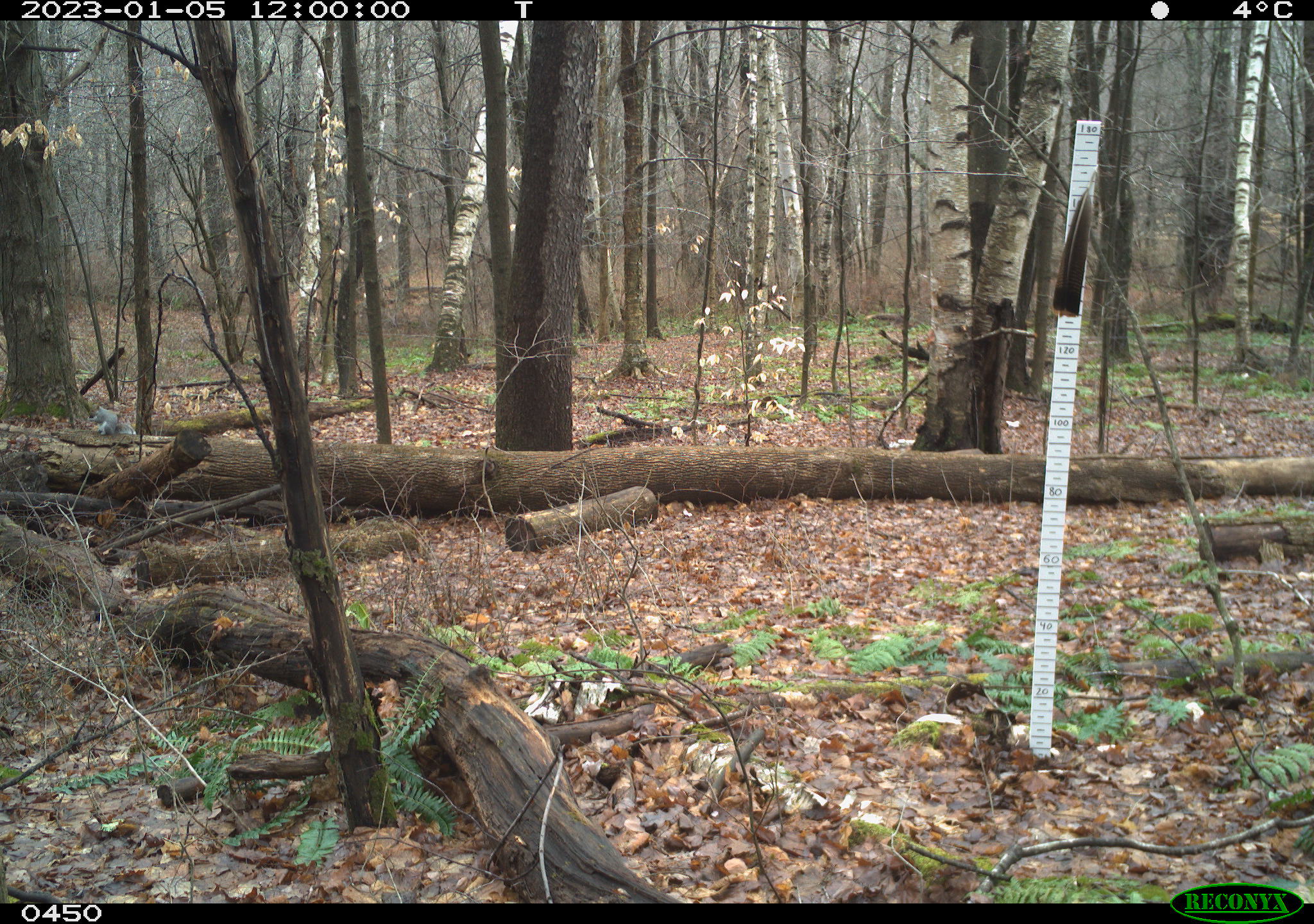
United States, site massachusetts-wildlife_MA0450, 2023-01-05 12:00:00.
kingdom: Animalia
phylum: Chordata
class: Mammalia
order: Rodentia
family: Sciuridae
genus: Sciurus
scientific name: Sciurus carolinensis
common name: gray squirrel